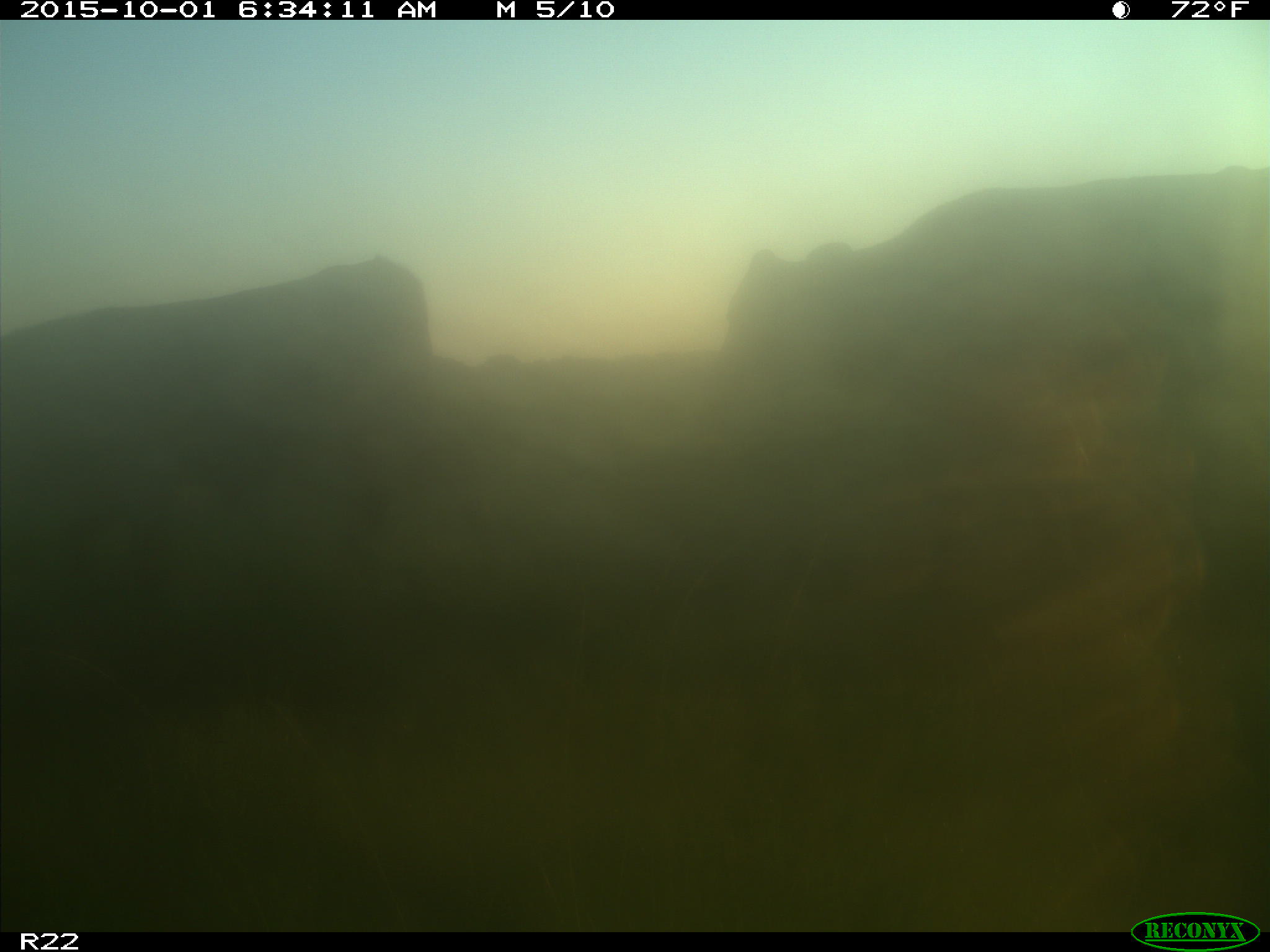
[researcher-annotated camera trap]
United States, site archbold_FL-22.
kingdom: Animalia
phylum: Chordata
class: Mammalia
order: Artiodactyla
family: Bovidae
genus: Bos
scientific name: Bos taurus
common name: domestic cow